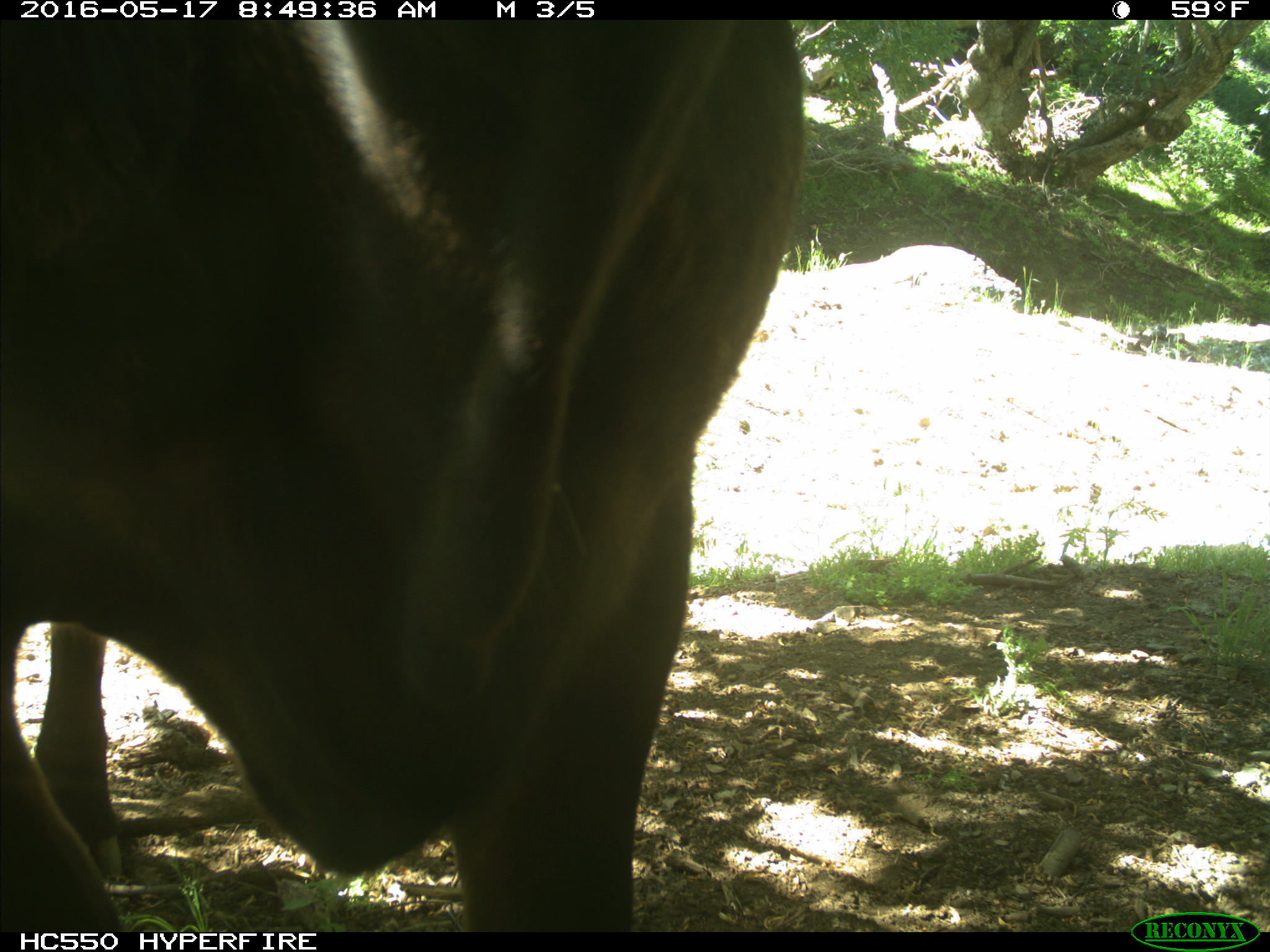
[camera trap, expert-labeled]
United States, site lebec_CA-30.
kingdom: Animalia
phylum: Chordata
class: Mammalia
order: Artiodactyla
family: Bovidae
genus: Bos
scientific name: Bos taurus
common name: domestic cow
Bos taurus (domestic cow).